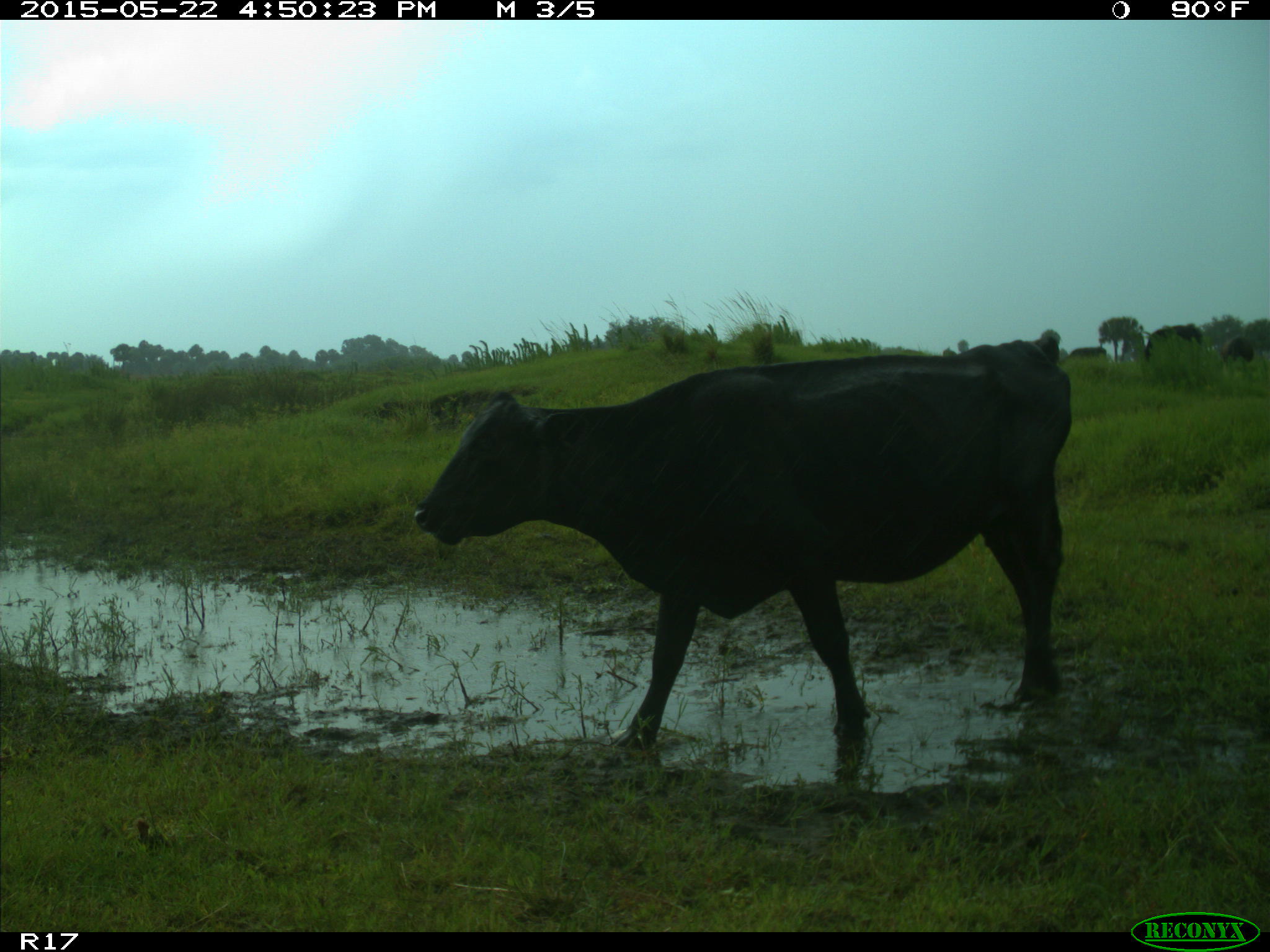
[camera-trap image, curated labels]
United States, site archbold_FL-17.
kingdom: Animalia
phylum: Chordata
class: Mammalia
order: Artiodactyla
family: Bovidae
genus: Bos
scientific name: Bos taurus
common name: domestic cow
Bos taurus (domestic cow).